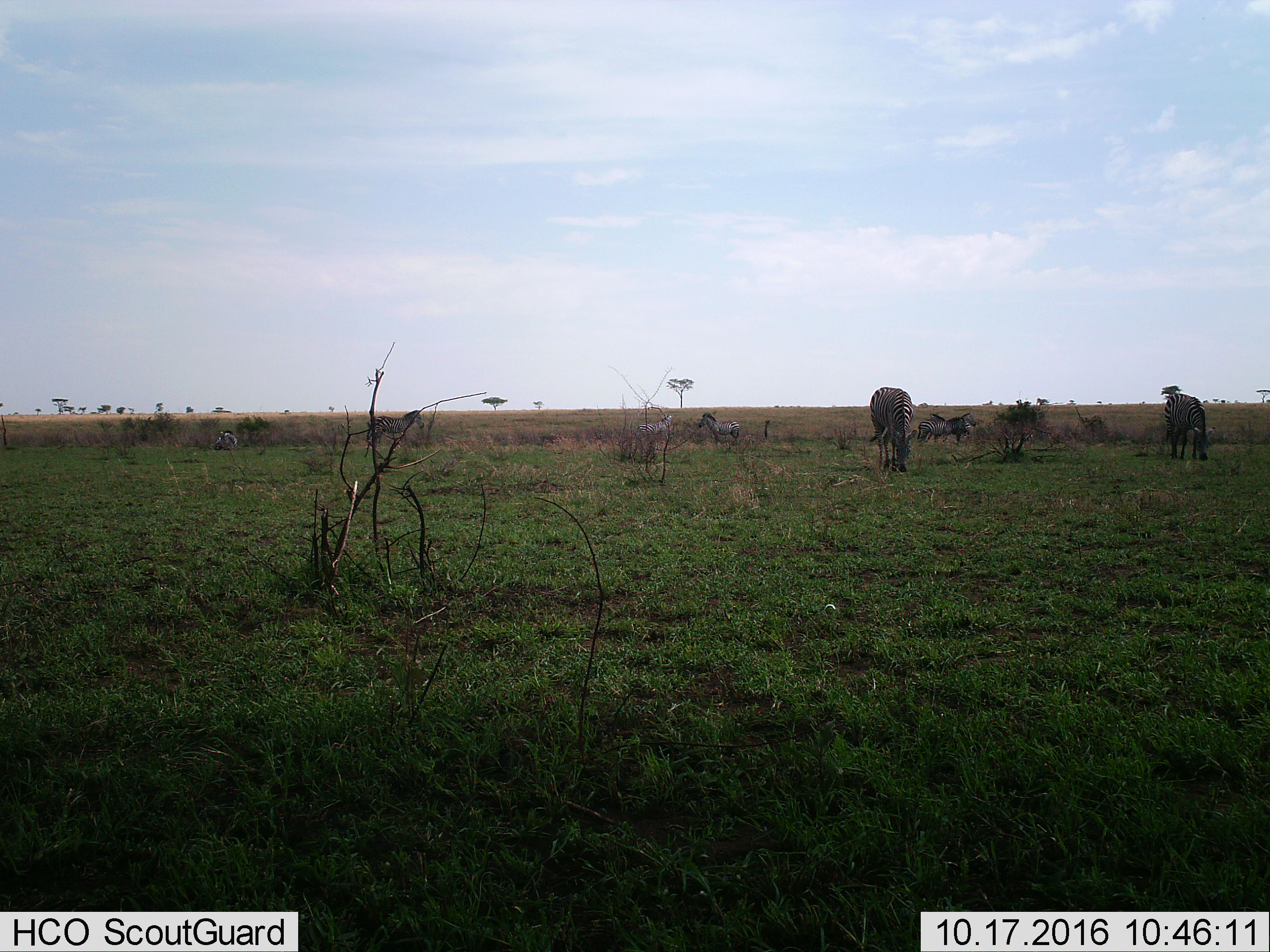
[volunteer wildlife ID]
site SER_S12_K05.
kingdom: Animalia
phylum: Chordata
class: Mammalia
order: Perissodactyla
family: Equidae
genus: Equus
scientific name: Equus quagga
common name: plains zebra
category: zebraplains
Zebraplains (plains zebra) (Equus quagga), count 9. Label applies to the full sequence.